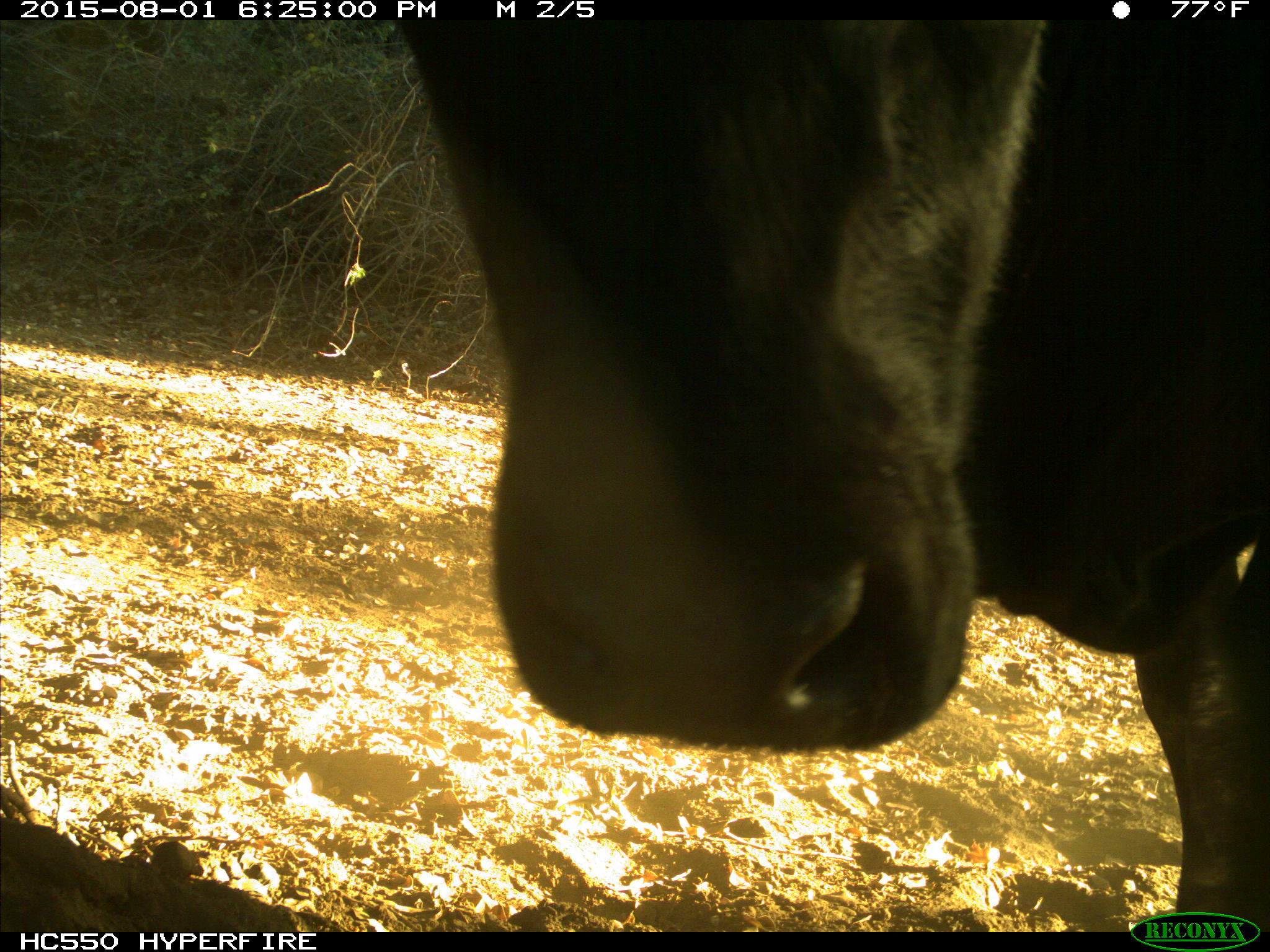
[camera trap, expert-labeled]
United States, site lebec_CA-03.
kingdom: Animalia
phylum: Chordata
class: Mammalia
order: Artiodactyla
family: Bovidae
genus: Bos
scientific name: Bos taurus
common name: domestic cow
Bos taurus (domestic cow).